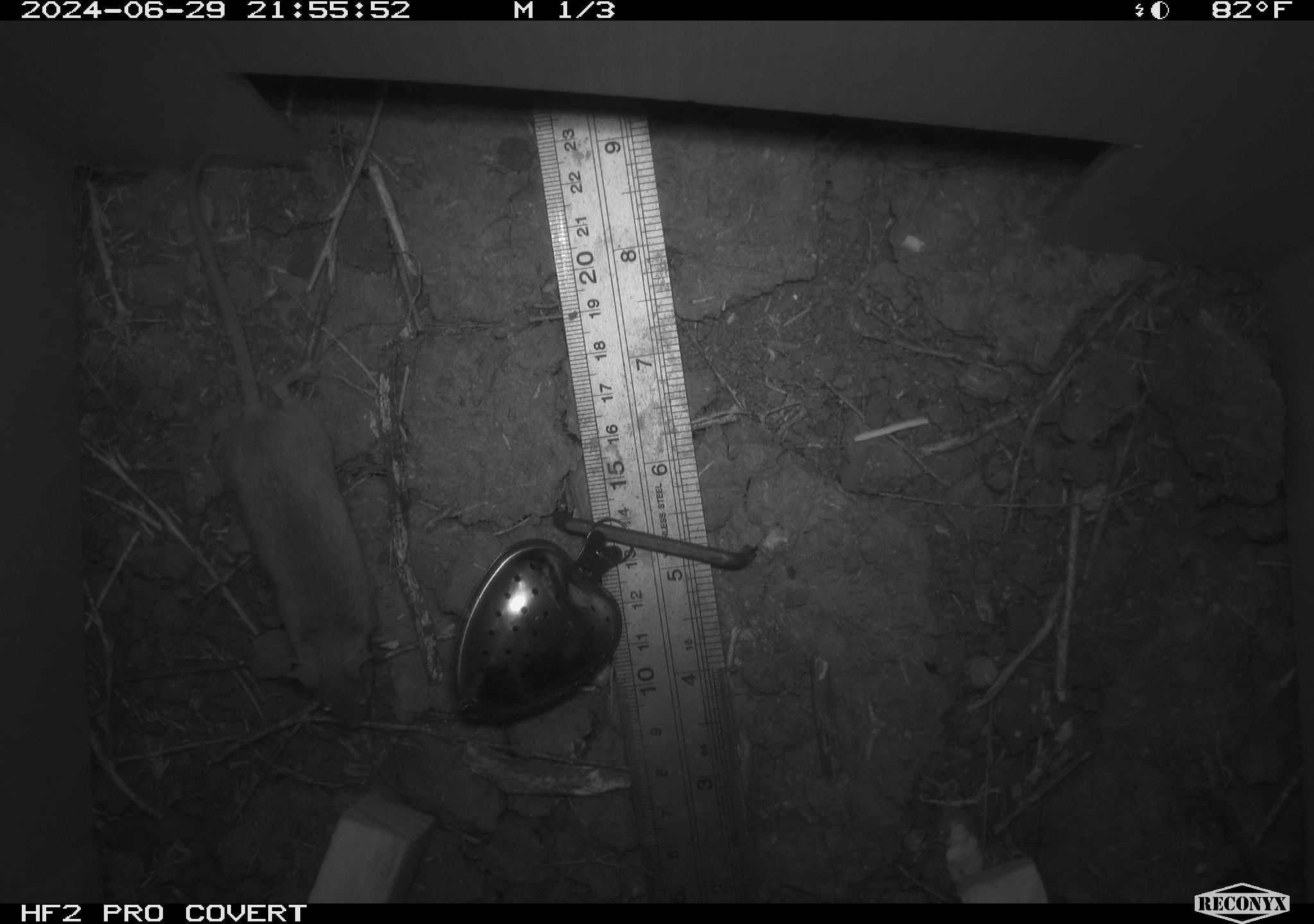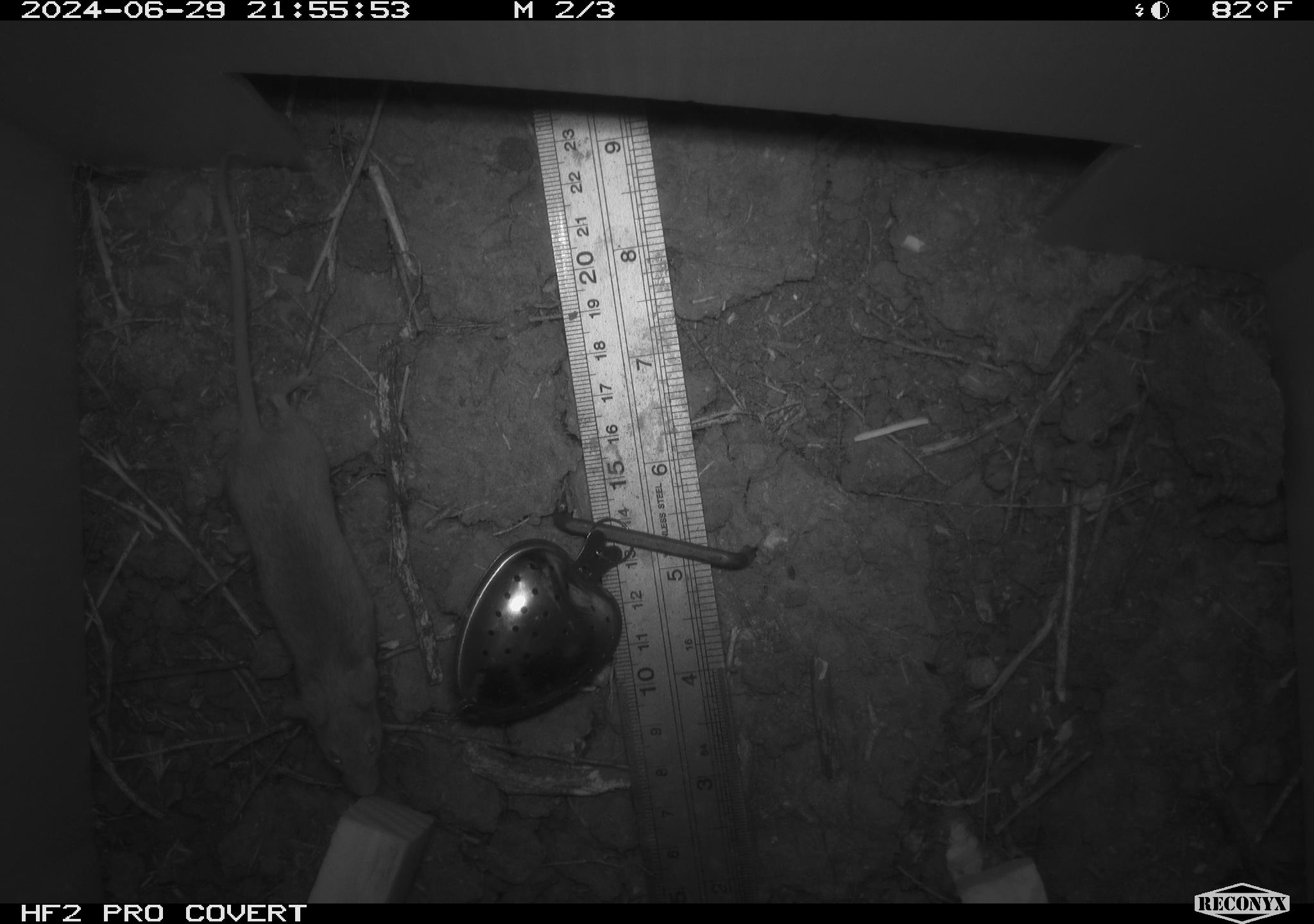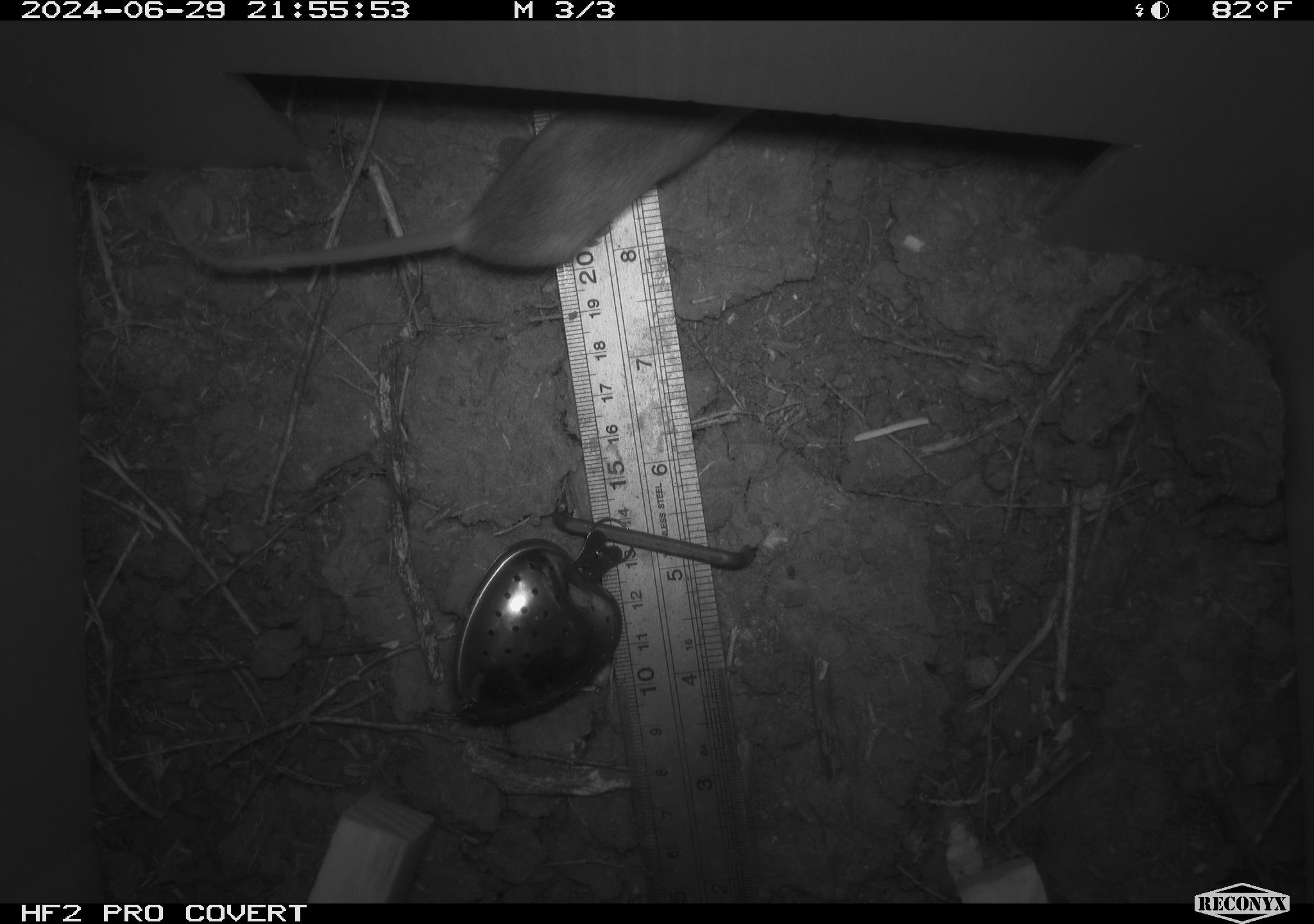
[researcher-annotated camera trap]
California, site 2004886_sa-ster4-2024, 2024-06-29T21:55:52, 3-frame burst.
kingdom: Animalia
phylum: Chordata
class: Mammalia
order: Rodentia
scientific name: Rodentia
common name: mouse species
Mouse species (Rodentia).